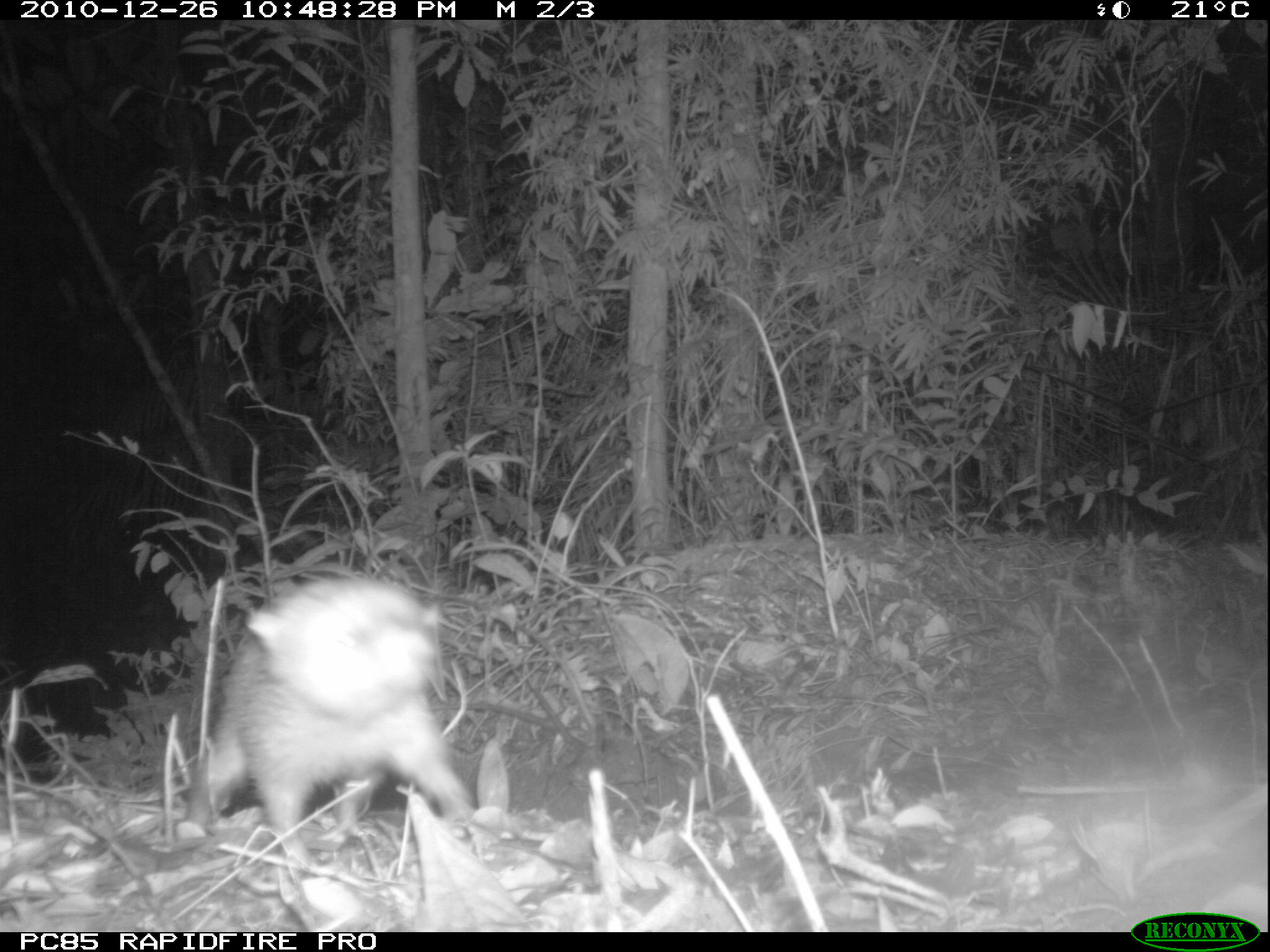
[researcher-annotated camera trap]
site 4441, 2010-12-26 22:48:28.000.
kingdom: Animalia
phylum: Chordata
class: Mammalia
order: Afrosoricida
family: Tenrecidae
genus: Tenrec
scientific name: Tenrec ecaudatus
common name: tailless tenrec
Tenrec ecaudatus (tailless tenrec), count 1.